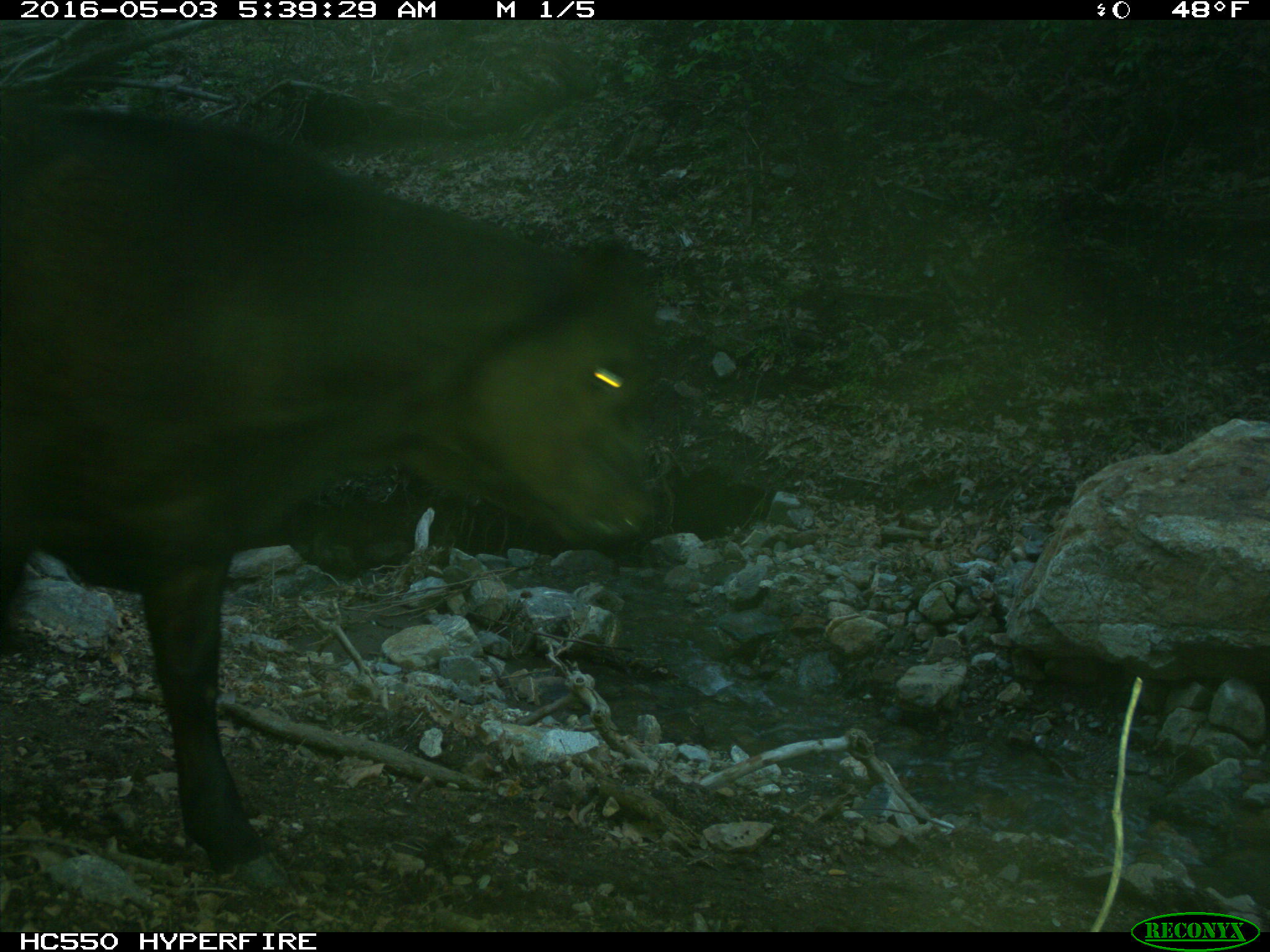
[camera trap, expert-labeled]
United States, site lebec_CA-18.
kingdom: Animalia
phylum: Chordata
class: Mammalia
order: Artiodactyla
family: Bovidae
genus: Bos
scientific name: Bos taurus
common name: domestic cow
Bos taurus (domestic cow).